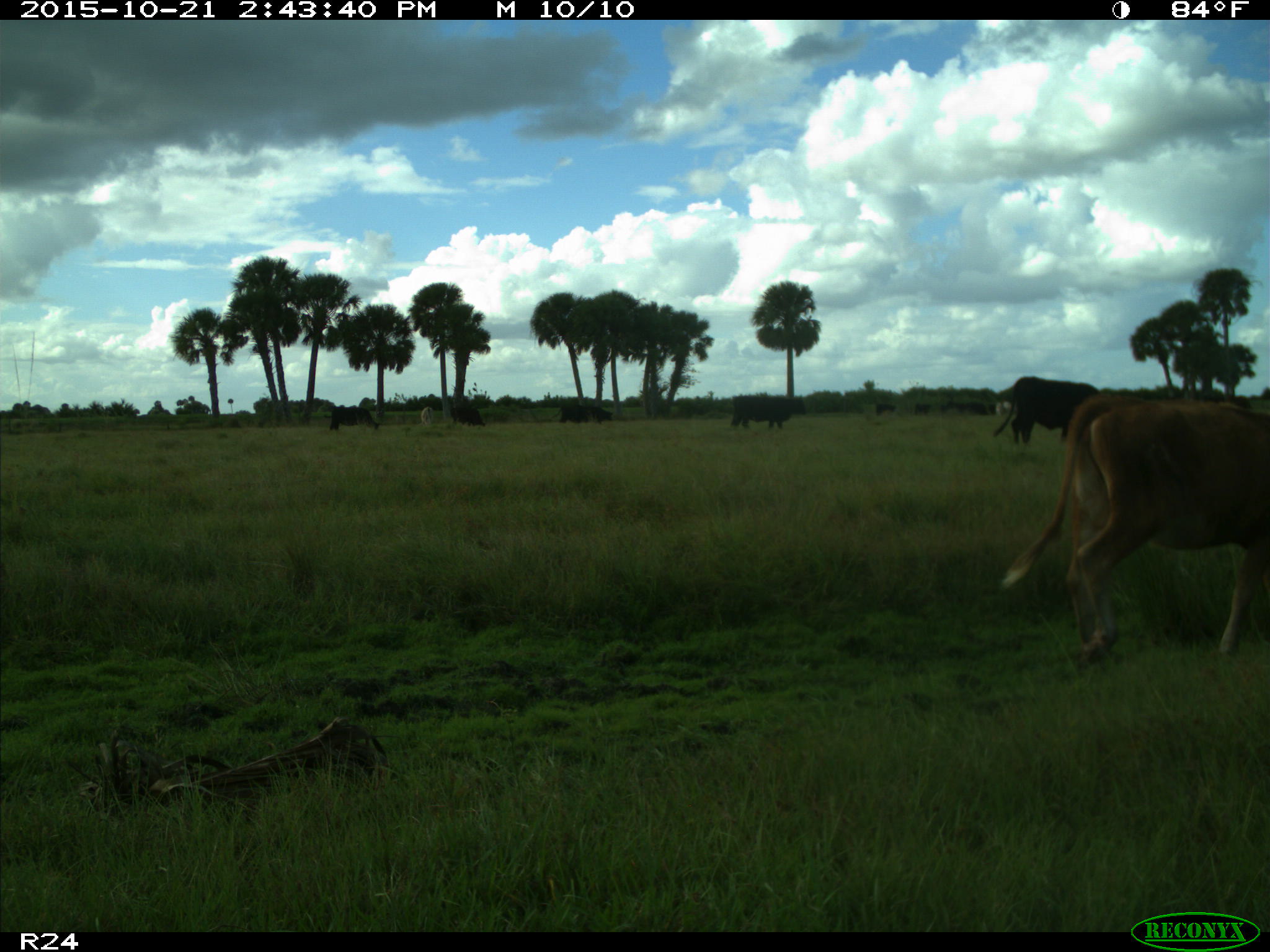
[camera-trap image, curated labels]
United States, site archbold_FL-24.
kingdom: Animalia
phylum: Chordata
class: Mammalia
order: Artiodactyla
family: Bovidae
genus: Bos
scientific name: Bos taurus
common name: domestic cow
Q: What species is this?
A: Bos taurus (domestic cow).